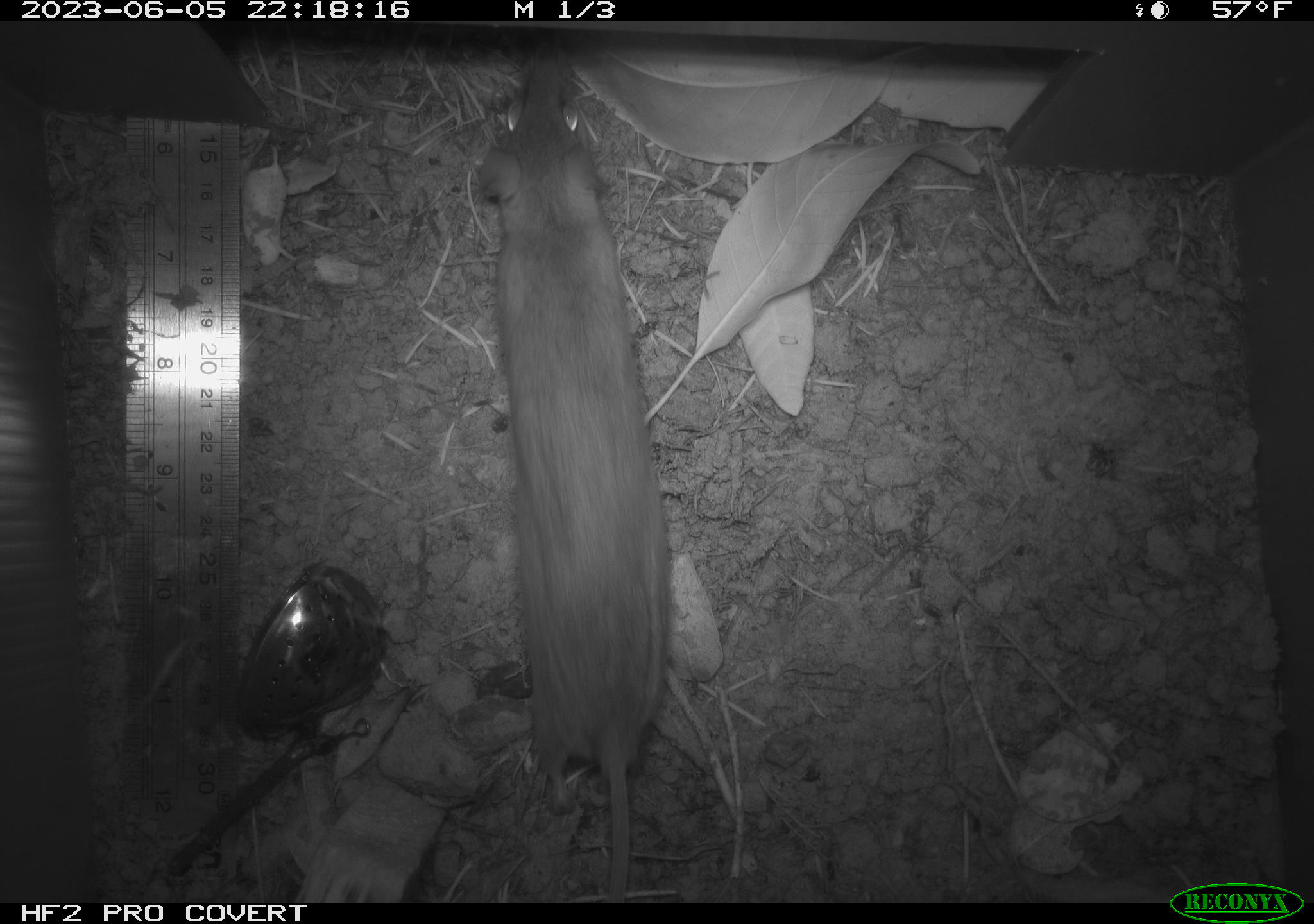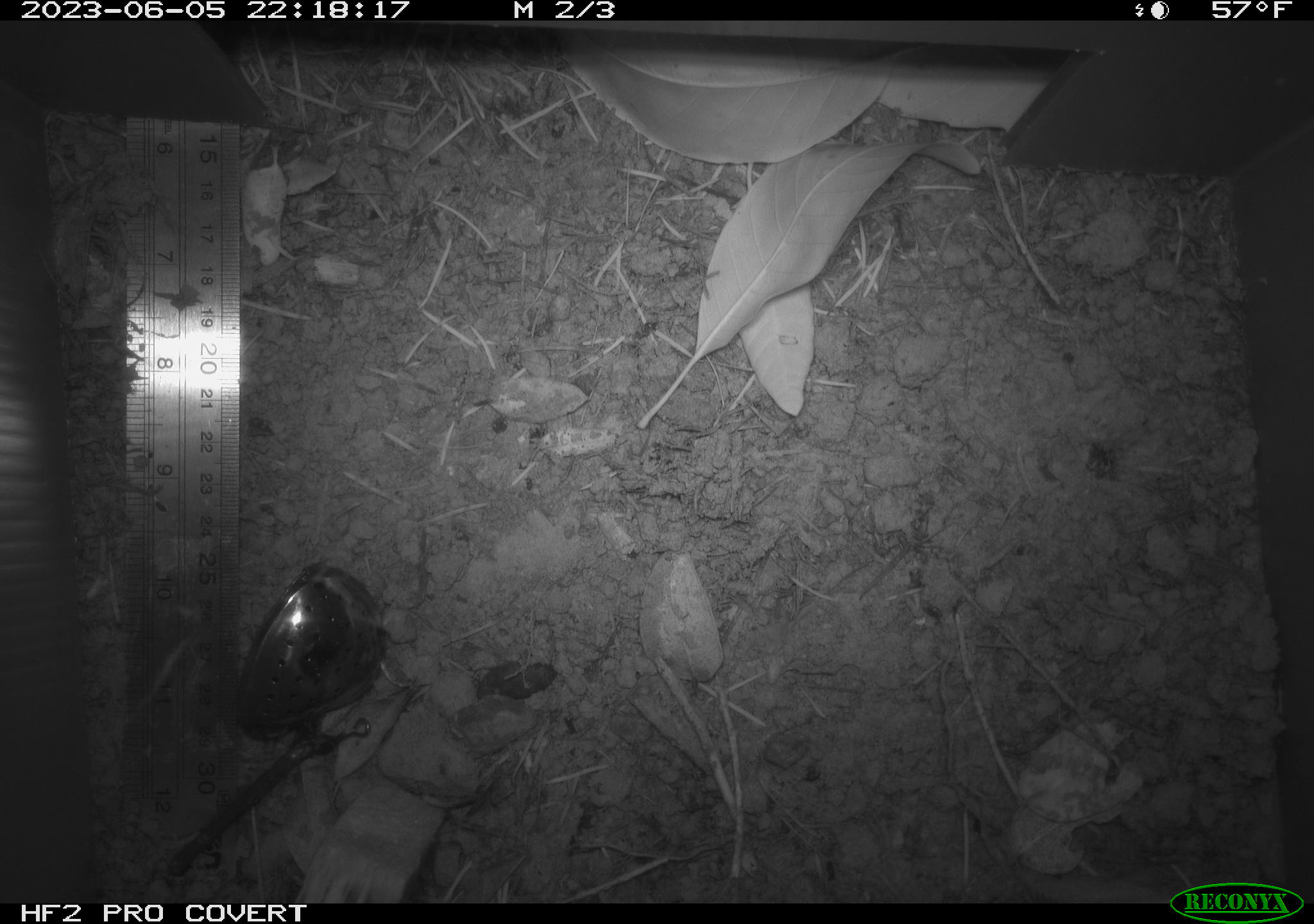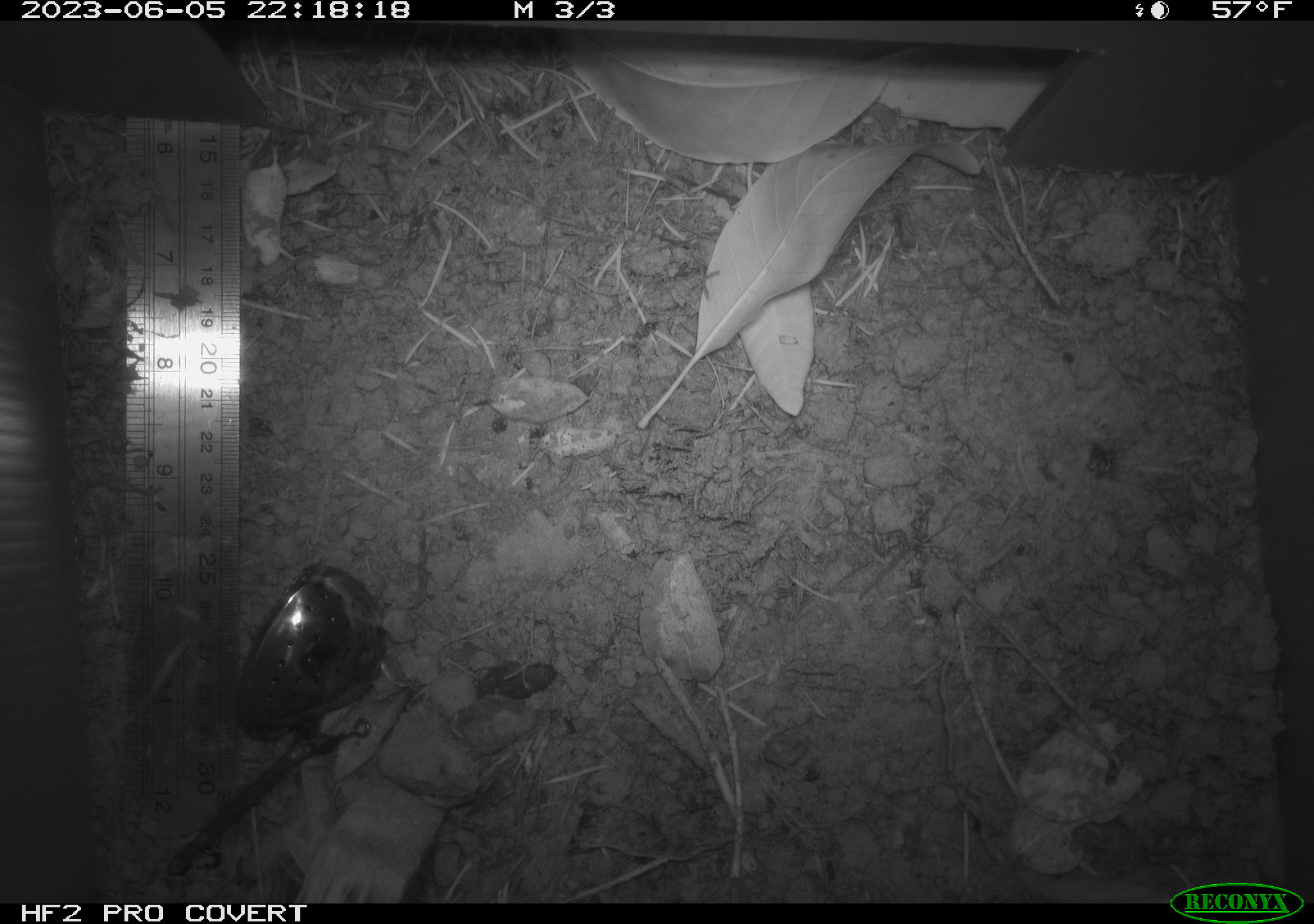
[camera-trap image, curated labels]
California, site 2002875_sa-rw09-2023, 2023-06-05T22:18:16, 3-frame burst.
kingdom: Animalia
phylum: Chordata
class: Mammalia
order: Rodentia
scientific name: Rodentia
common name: mouse species